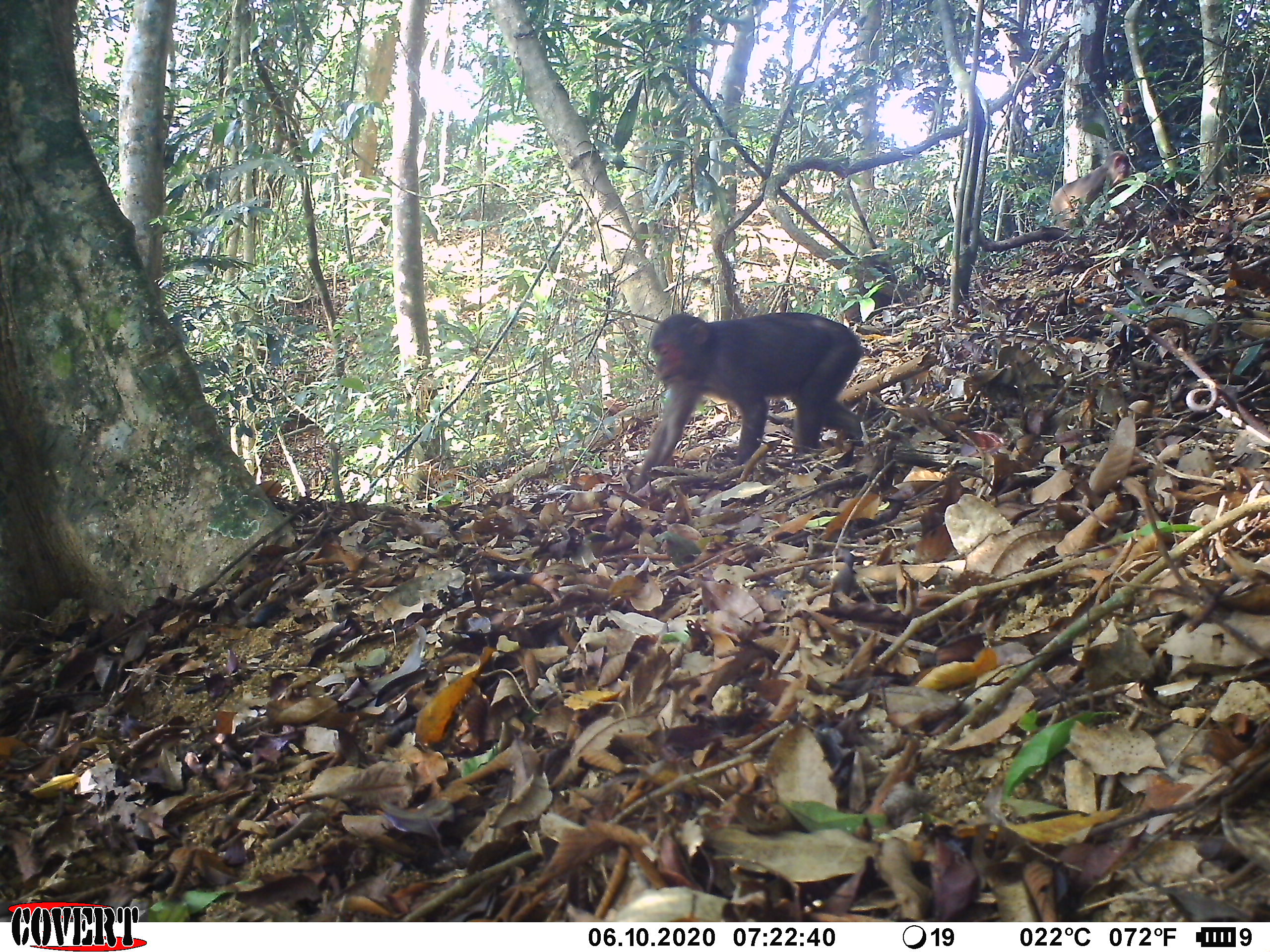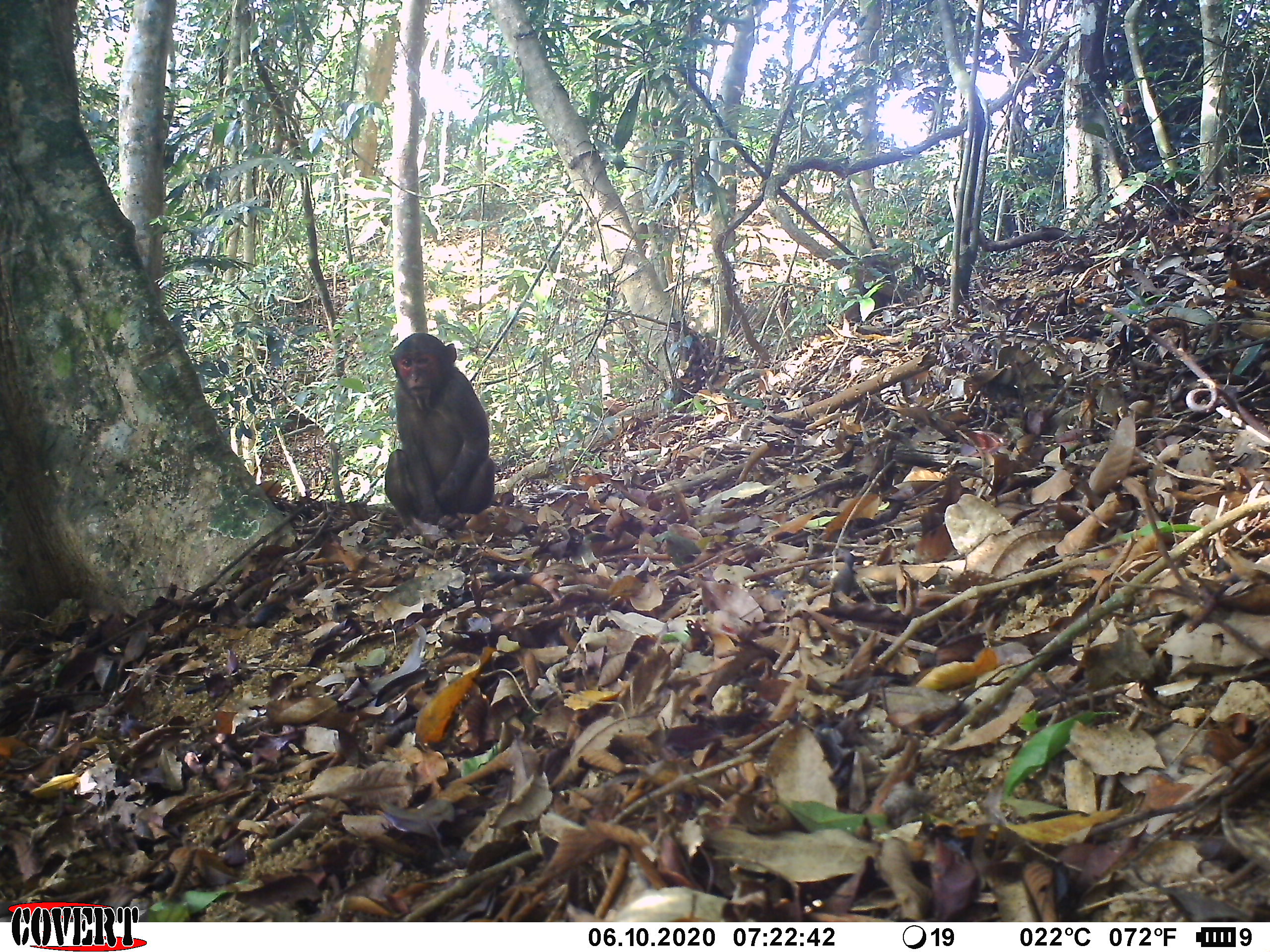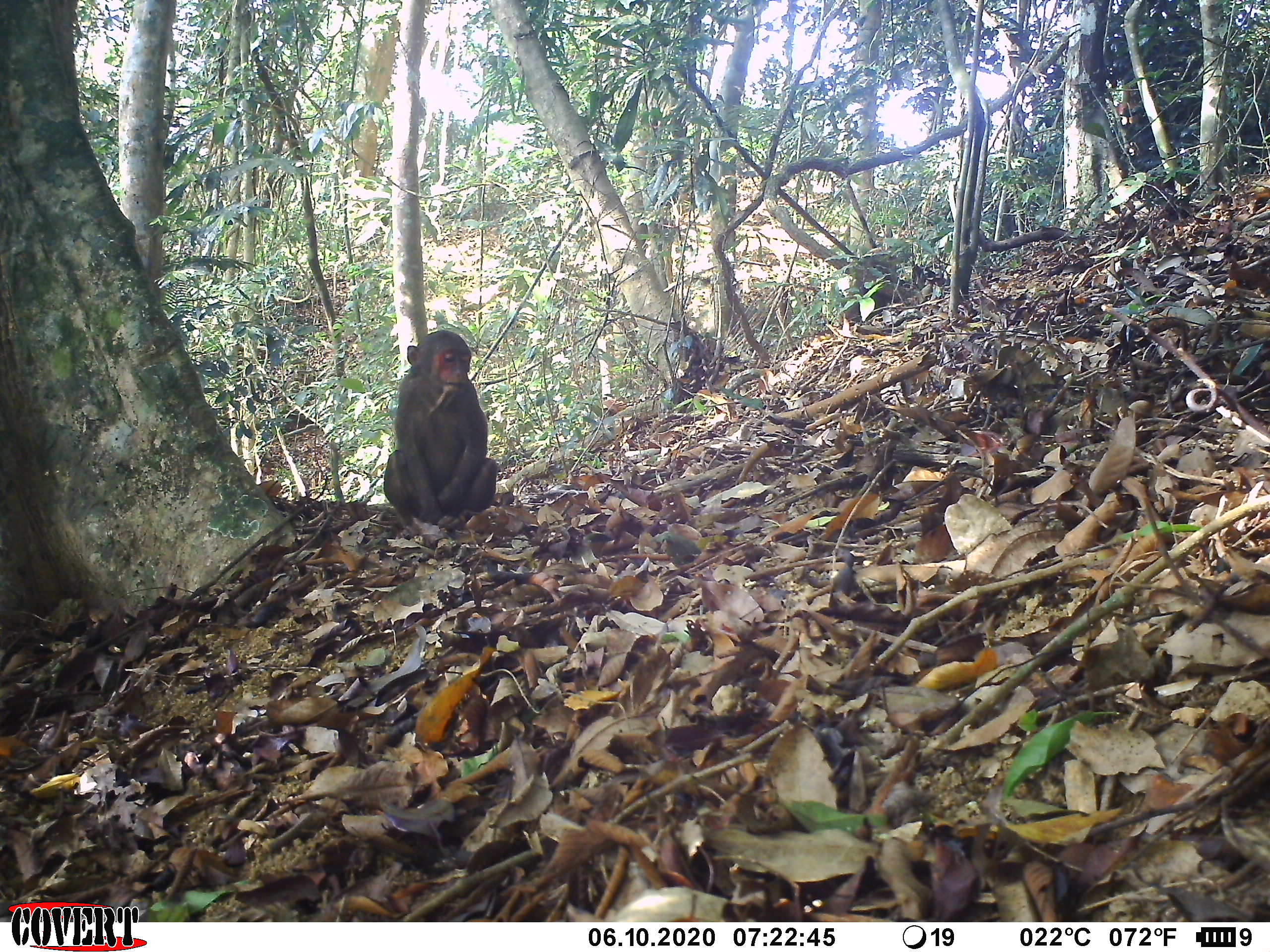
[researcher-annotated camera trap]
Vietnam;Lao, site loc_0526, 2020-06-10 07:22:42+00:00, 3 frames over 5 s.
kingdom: Animalia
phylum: Chordata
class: Mammalia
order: Primates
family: Cercopithecidae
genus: Macaca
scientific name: Macaca arctoides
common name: stump-tailed macaque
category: stump tailed macaque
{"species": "stump tailed macaque (stump-tailed macaque) (Macaca arctoides)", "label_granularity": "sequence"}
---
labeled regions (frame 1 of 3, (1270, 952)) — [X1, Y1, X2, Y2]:
stump tailed macaque: [629, 311, 864, 492]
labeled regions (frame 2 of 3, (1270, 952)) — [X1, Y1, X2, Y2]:
stump tailed macaque: [384, 332, 495, 537]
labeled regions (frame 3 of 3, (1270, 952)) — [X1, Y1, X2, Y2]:
stump tailed macaque: [382, 329, 498, 537]